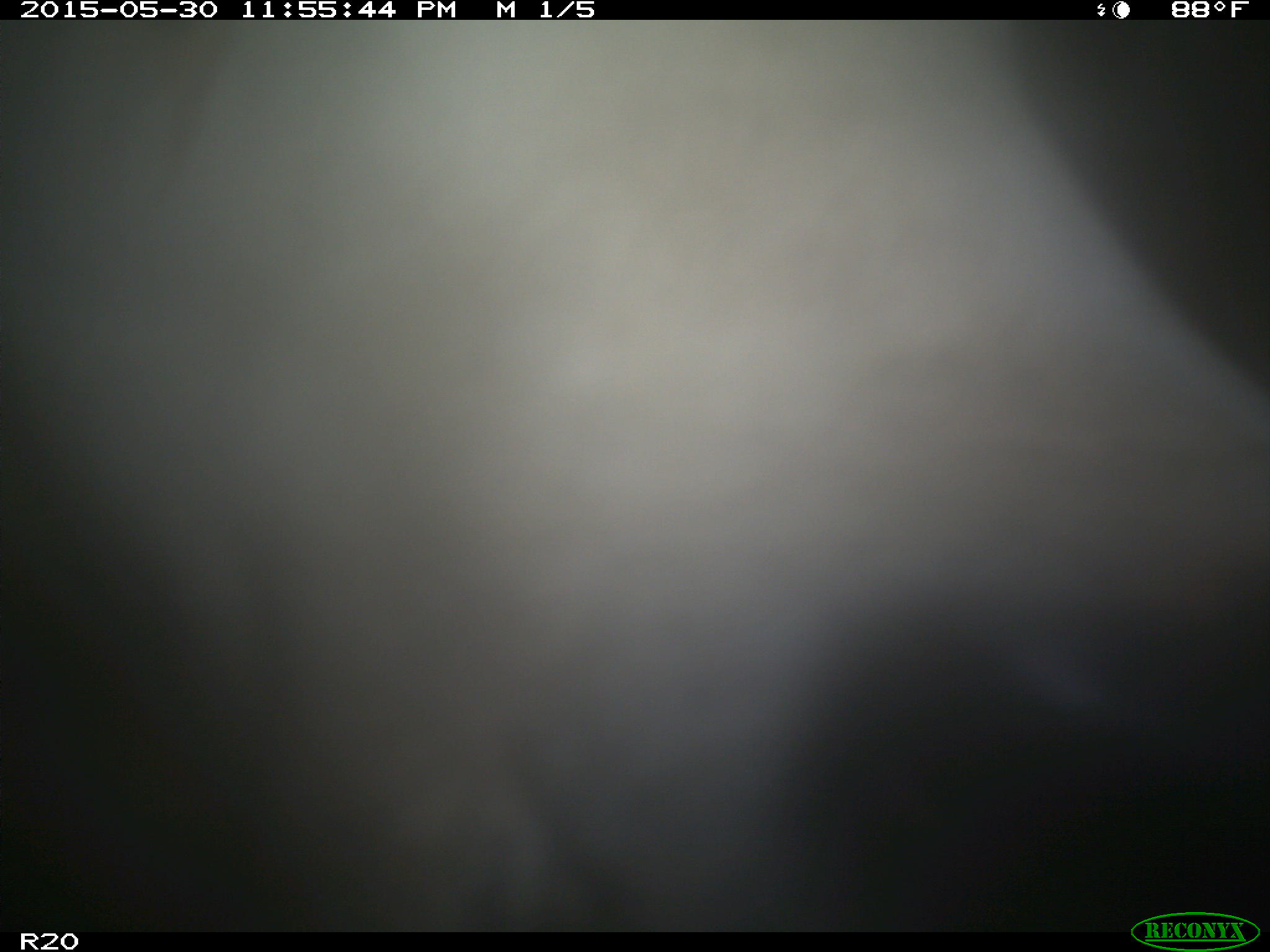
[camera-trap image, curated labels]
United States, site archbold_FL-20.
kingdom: Animalia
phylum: Chordata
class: Mammalia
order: Artiodactyla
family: Bovidae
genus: Bos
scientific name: Bos taurus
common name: domestic cow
Bos taurus (domestic cow).